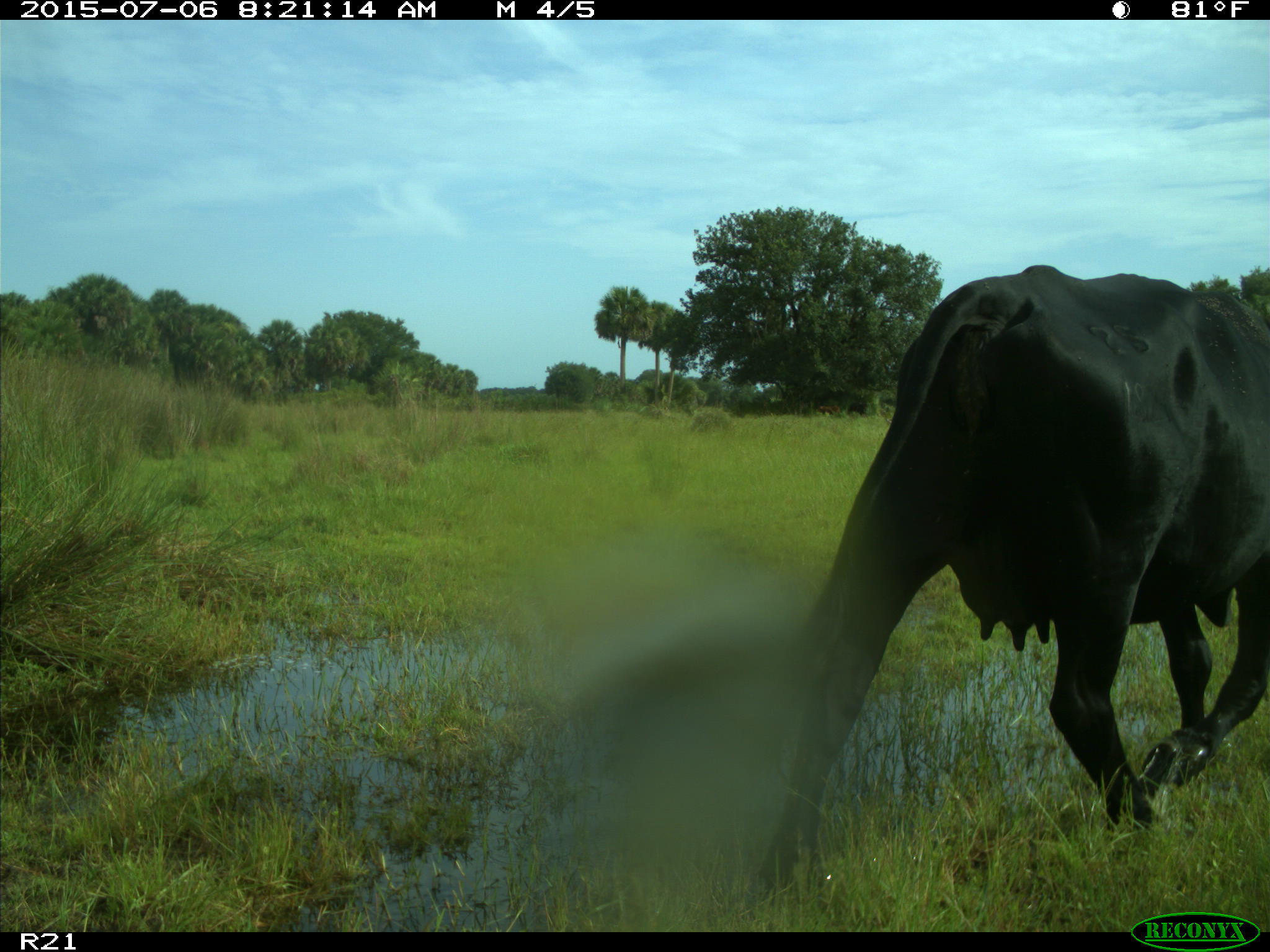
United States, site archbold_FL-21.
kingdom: Animalia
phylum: Chordata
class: Mammalia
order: Artiodactyla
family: Bovidae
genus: Bos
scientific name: Bos taurus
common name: domestic cow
Bos taurus (domestic cow).